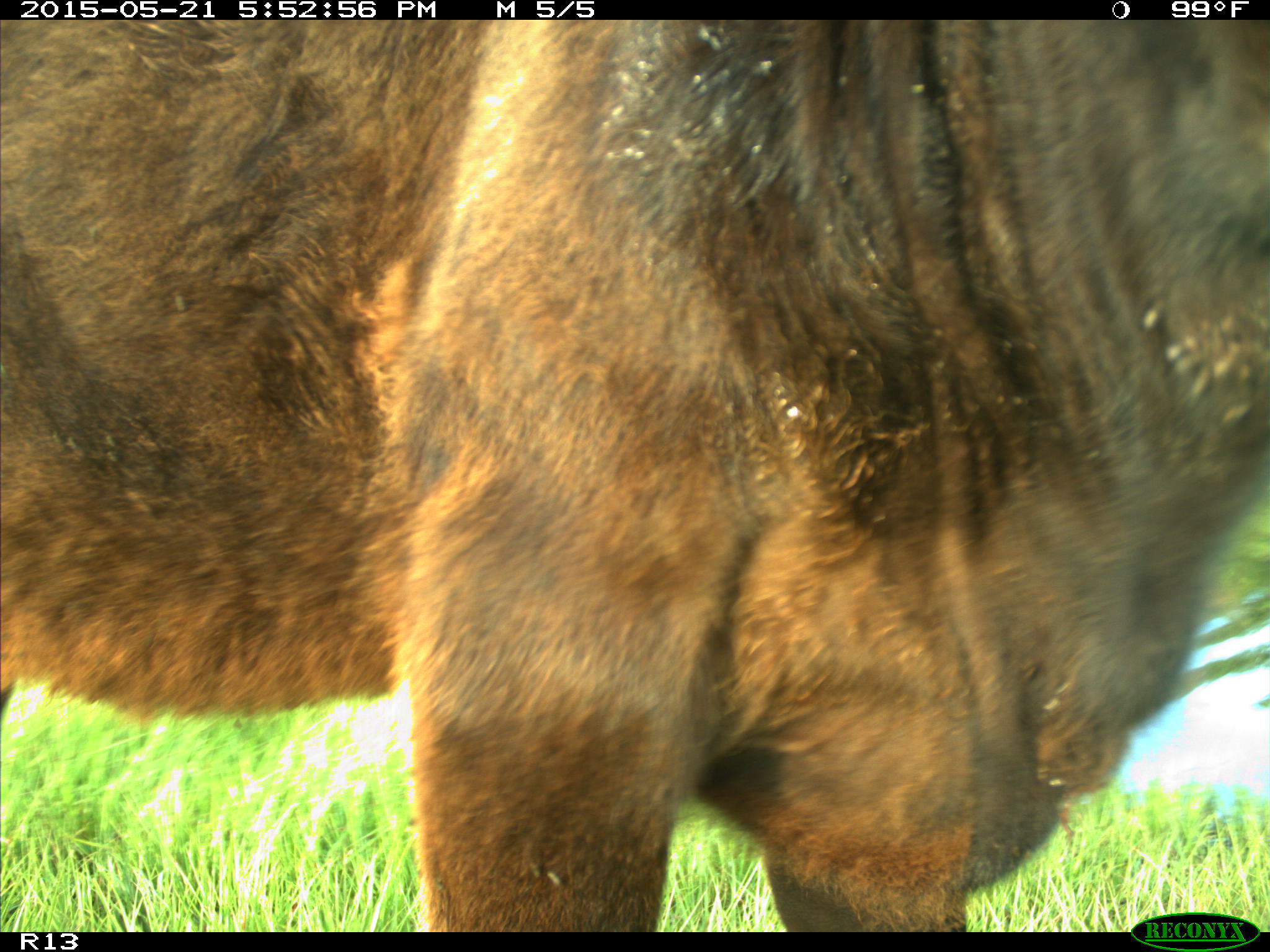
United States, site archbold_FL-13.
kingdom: Animalia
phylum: Chordata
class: Mammalia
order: Artiodactyla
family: Bovidae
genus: Bos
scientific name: Bos taurus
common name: domestic cow